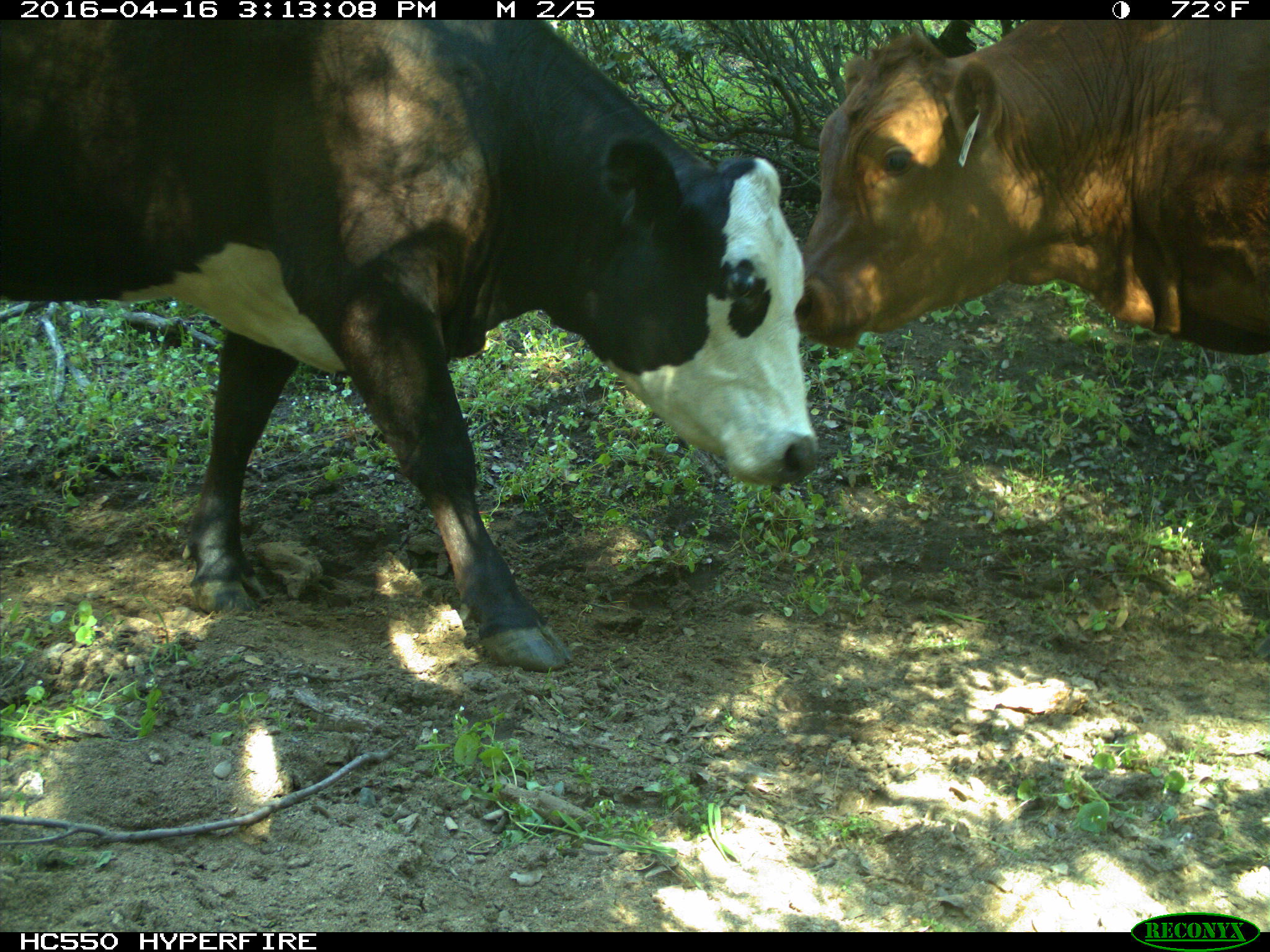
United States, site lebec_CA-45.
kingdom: Animalia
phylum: Chordata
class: Mammalia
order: Artiodactyla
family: Bovidae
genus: Bos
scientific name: Bos taurus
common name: domestic cow